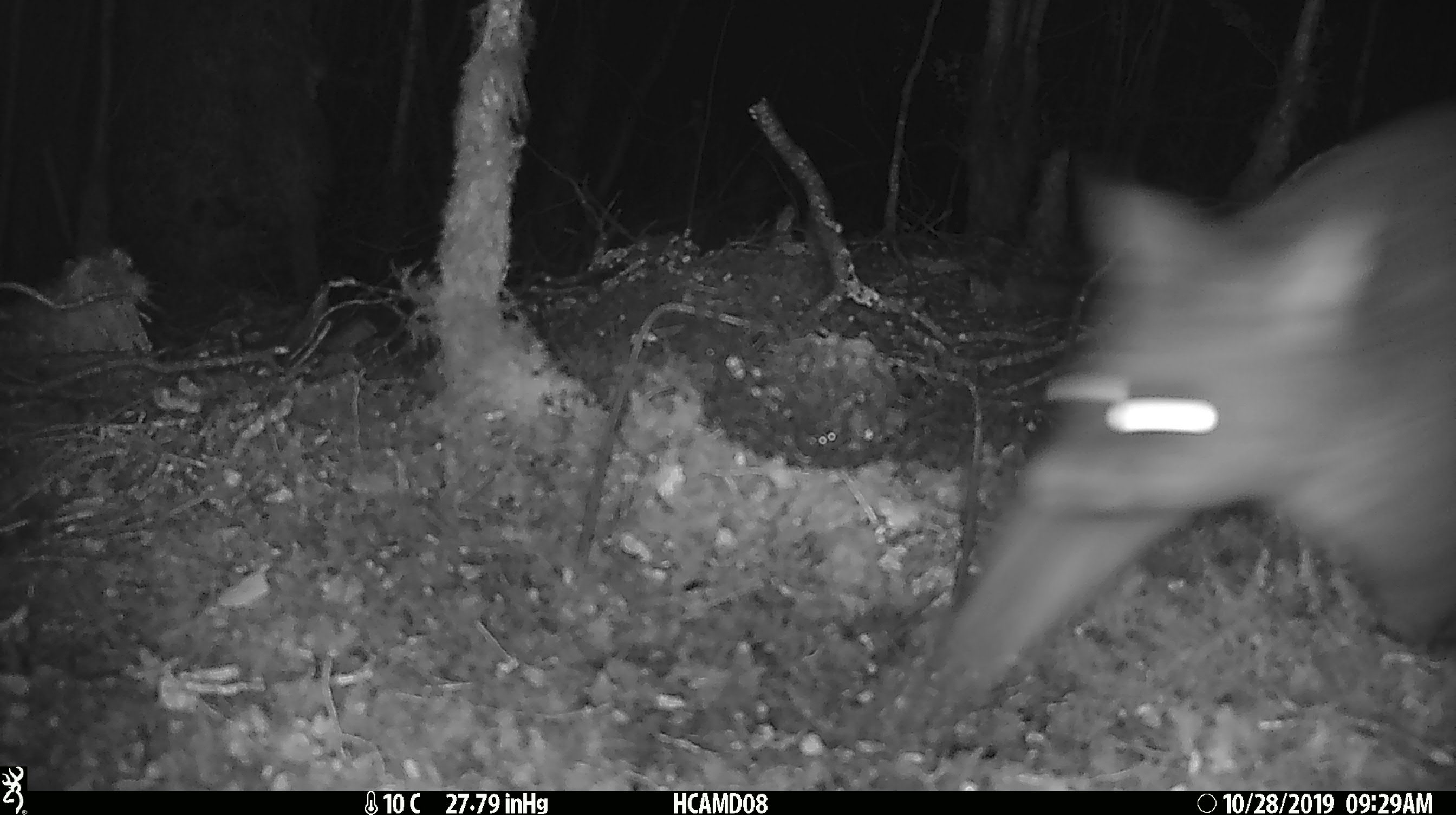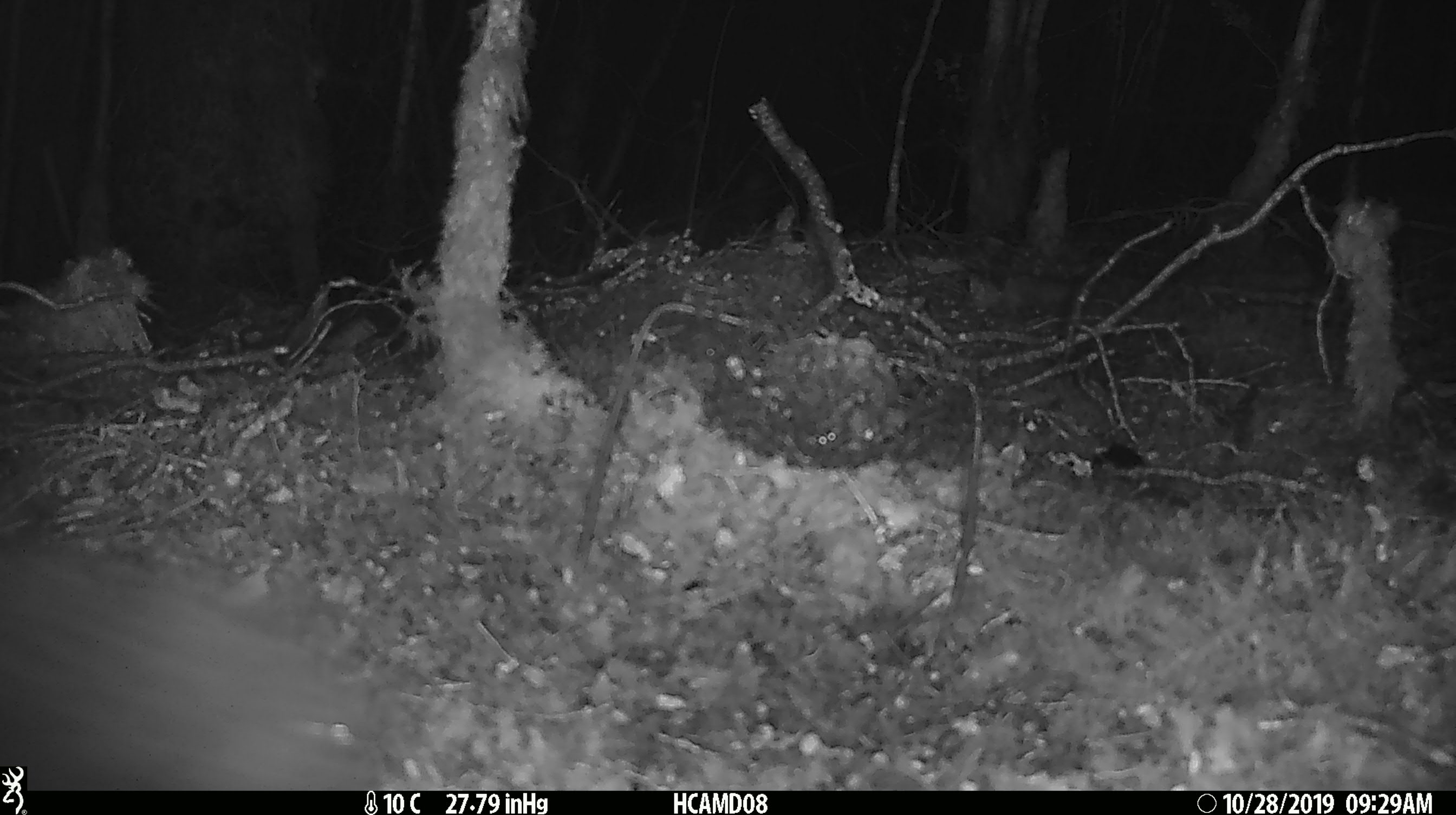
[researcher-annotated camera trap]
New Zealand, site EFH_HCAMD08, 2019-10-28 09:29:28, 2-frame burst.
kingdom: Animalia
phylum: Chordata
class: Mammalia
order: Diprotodontia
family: Phalangeridae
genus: Trichosurus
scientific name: Trichosurus vulpecula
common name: common brushtail possum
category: possum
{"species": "possum (common brushtail possum) (Trichosurus vulpecula)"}